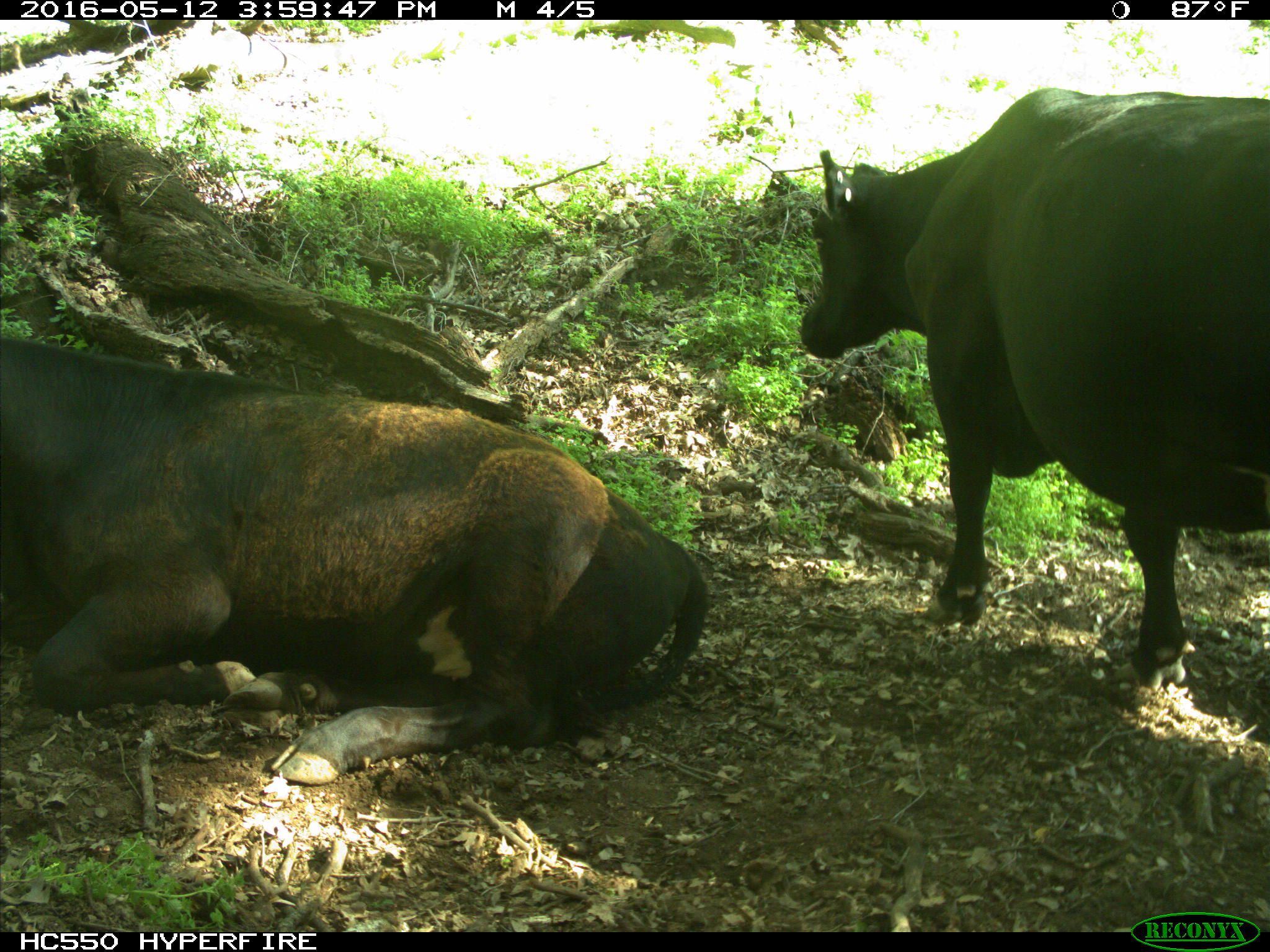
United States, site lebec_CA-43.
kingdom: Animalia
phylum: Chordata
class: Mammalia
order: Artiodactyla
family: Bovidae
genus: Bos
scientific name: Bos taurus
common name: domestic cow